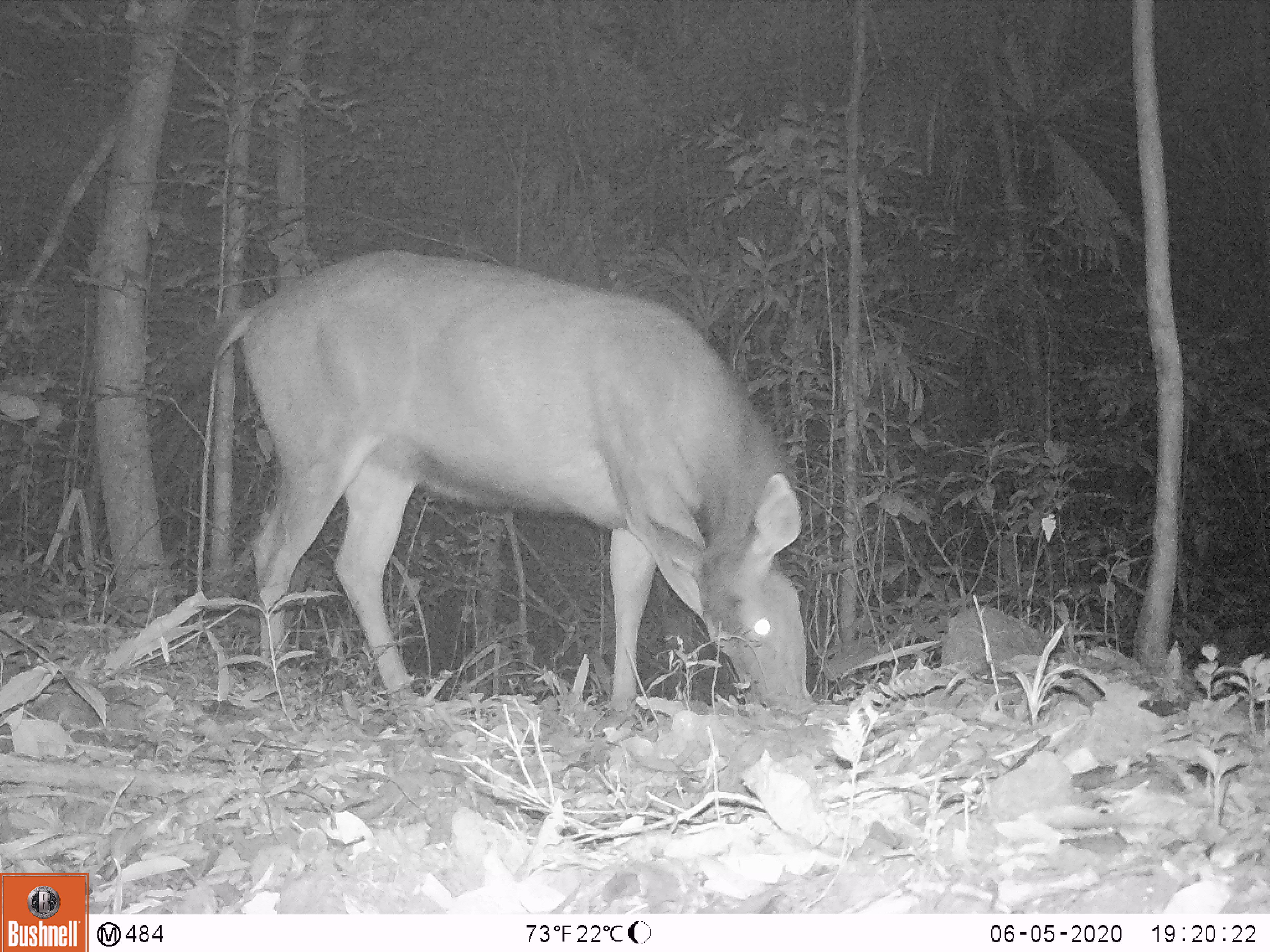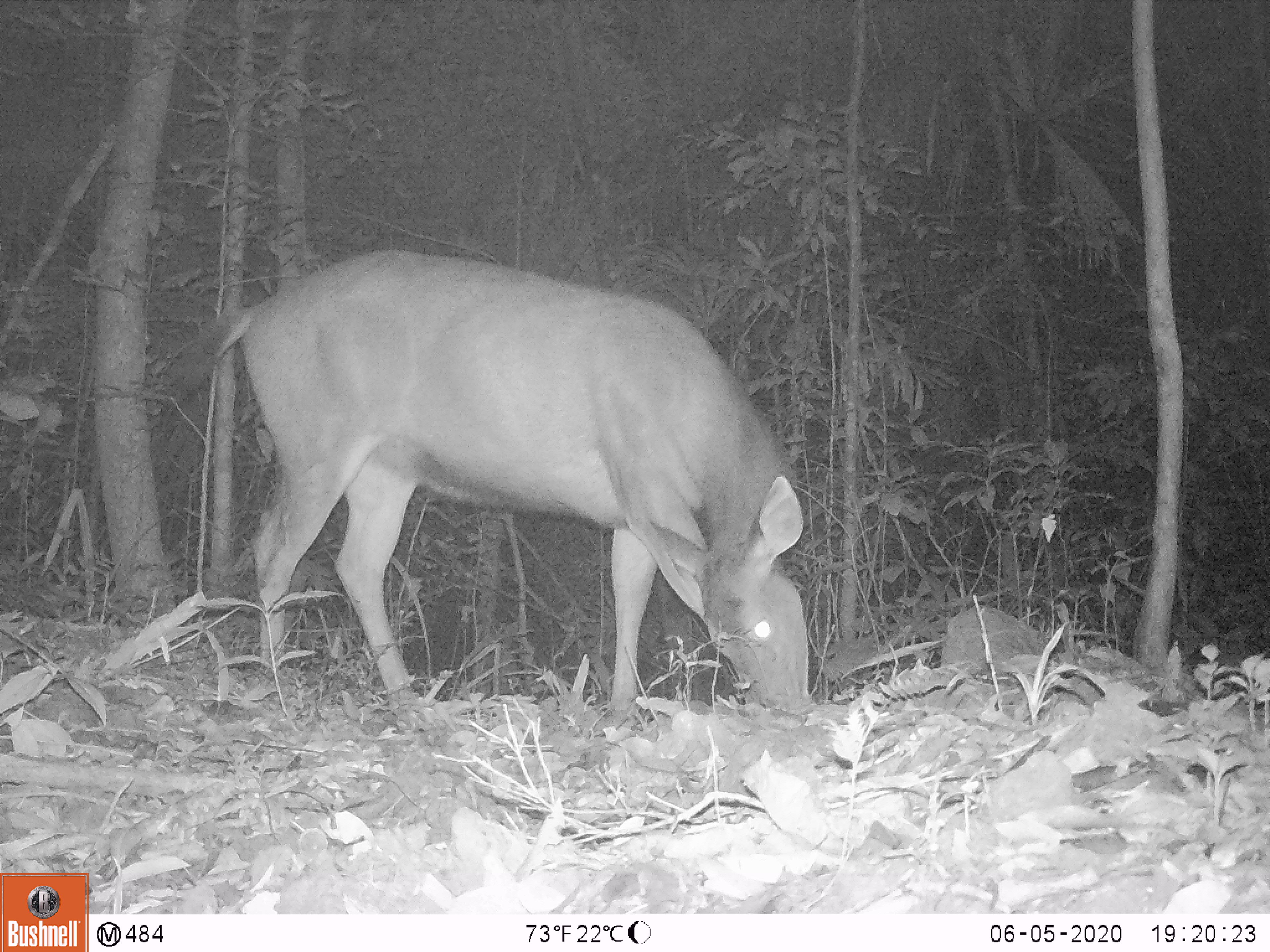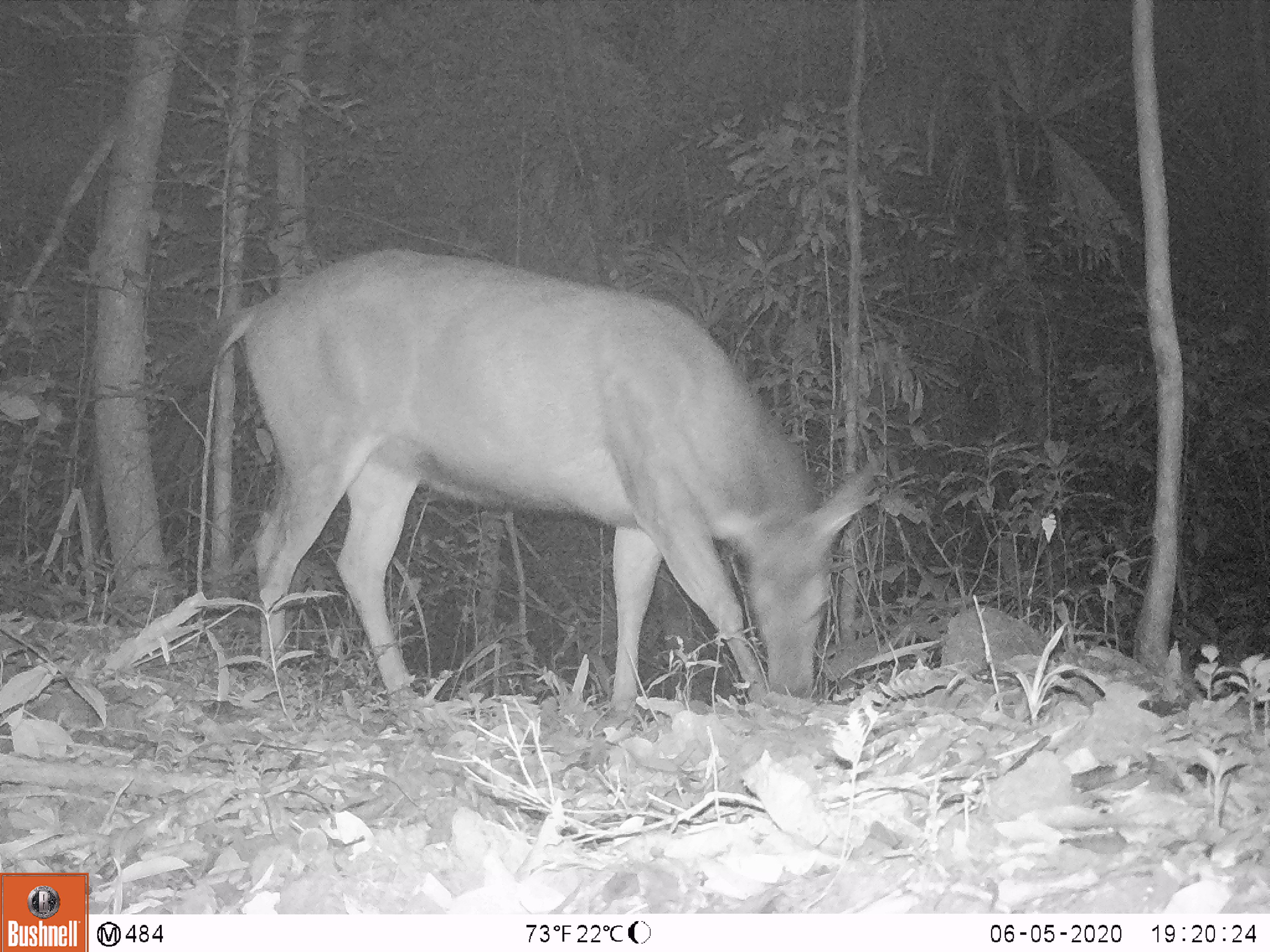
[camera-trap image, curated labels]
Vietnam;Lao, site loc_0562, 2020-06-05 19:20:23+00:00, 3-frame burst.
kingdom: Animalia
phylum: Chordata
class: Mammalia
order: Artiodactyla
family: Cervidae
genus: Rusa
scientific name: Rusa unicolor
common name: sambar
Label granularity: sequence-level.